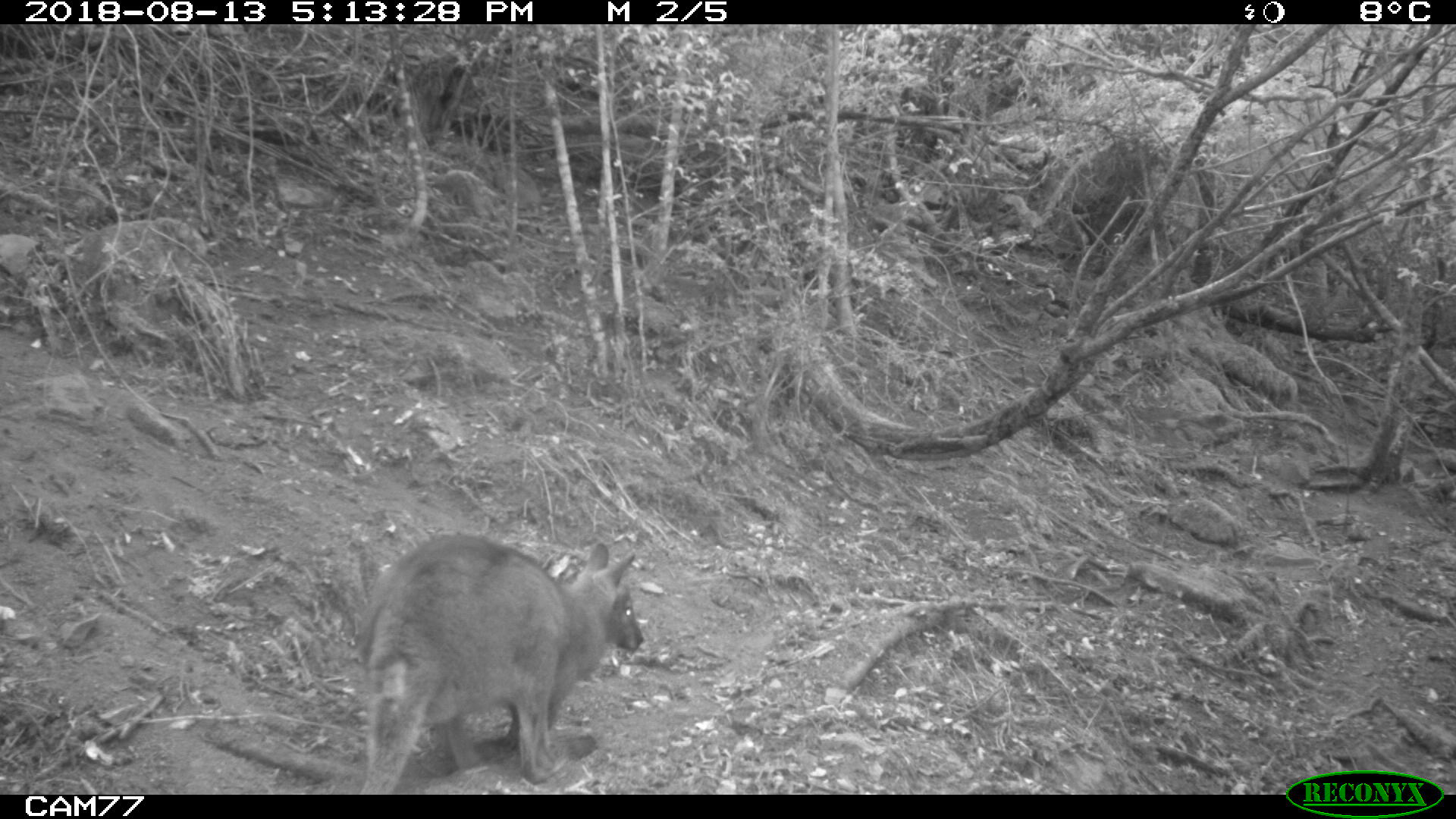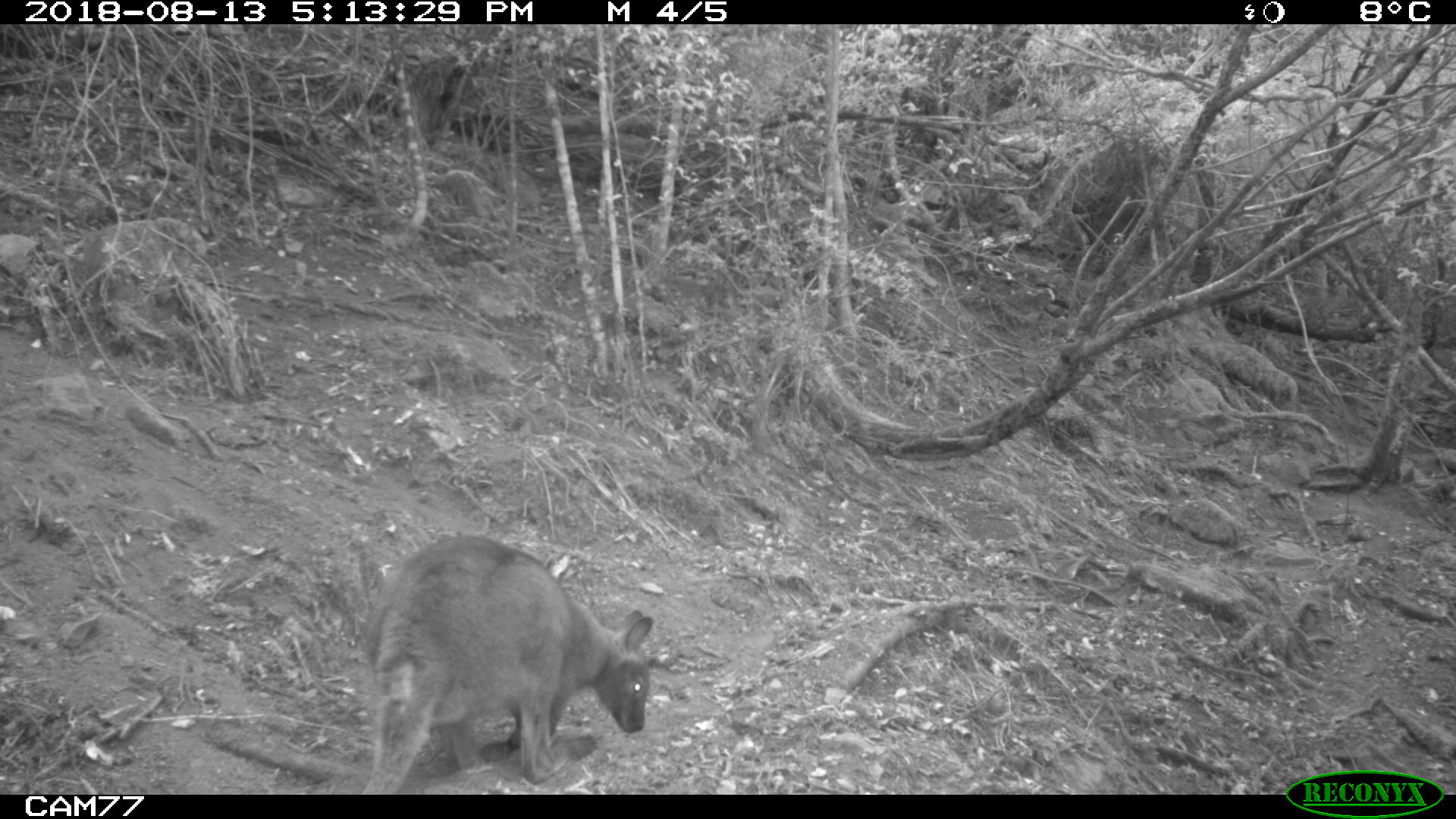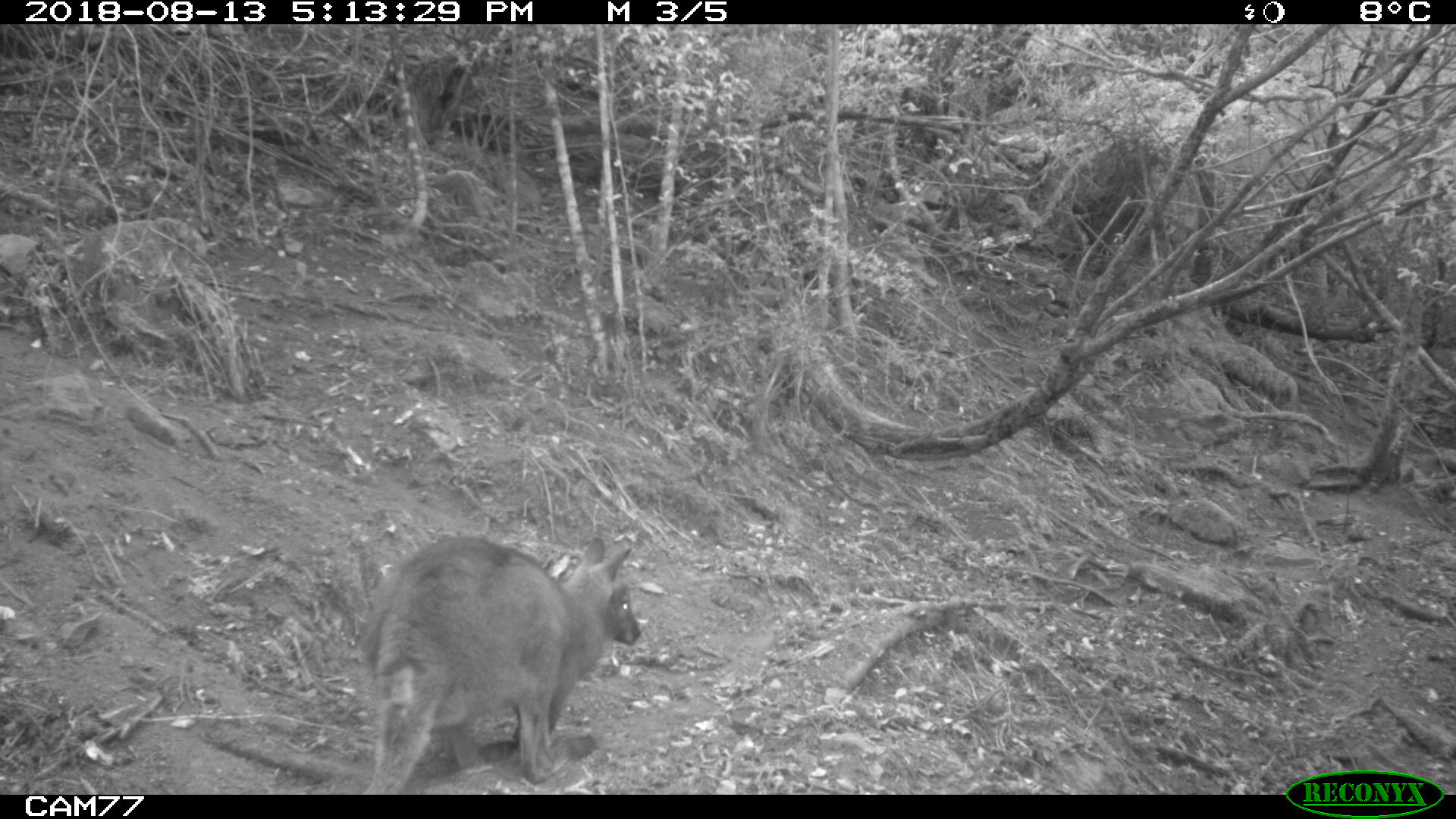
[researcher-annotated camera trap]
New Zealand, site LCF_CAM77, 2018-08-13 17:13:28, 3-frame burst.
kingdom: Animalia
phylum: Chordata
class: Mammalia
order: Diprotodontia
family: Macropodidae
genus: Notamacropus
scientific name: Notamacropus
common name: wallaby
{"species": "wallaby (Notamacropus)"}